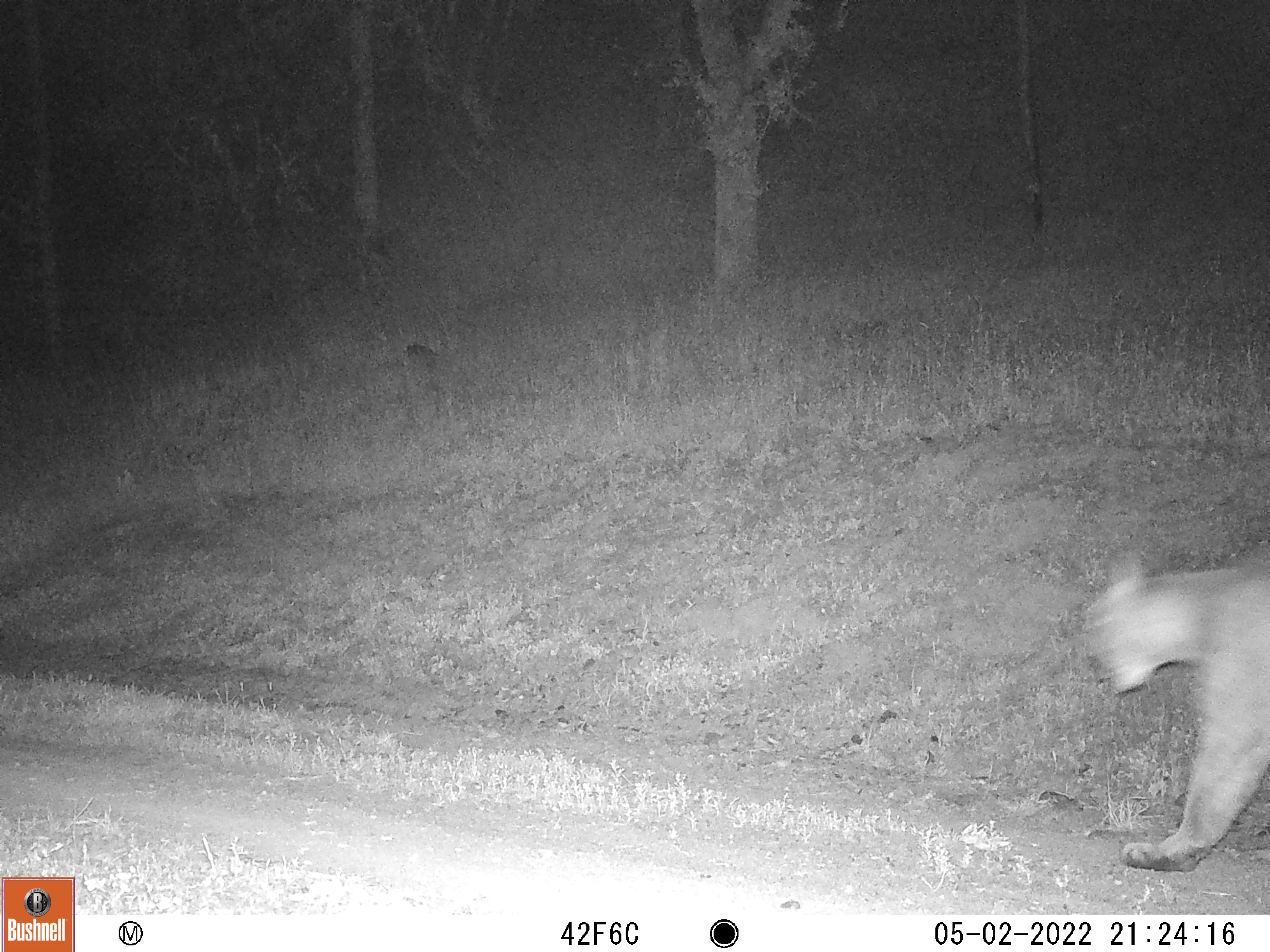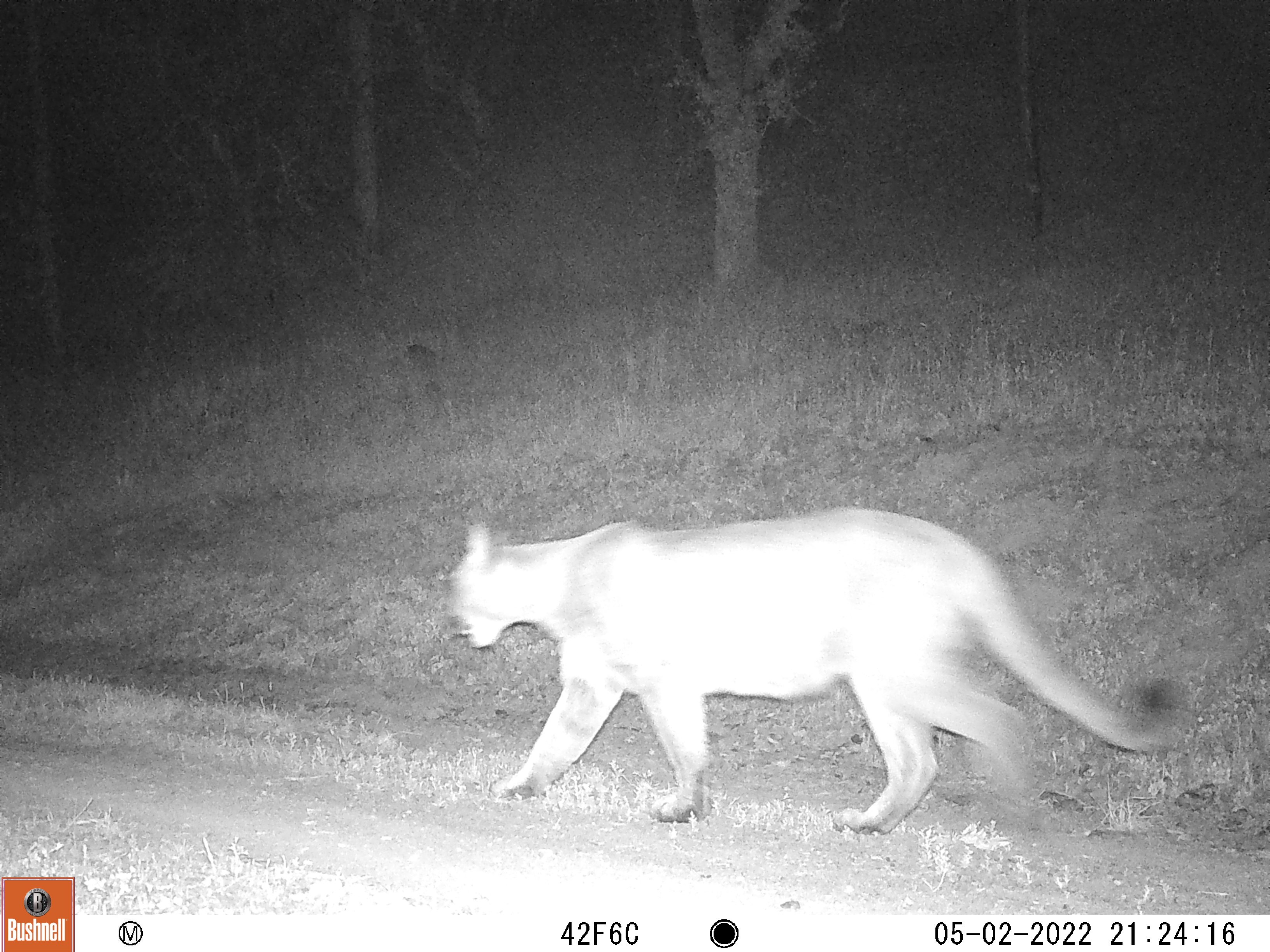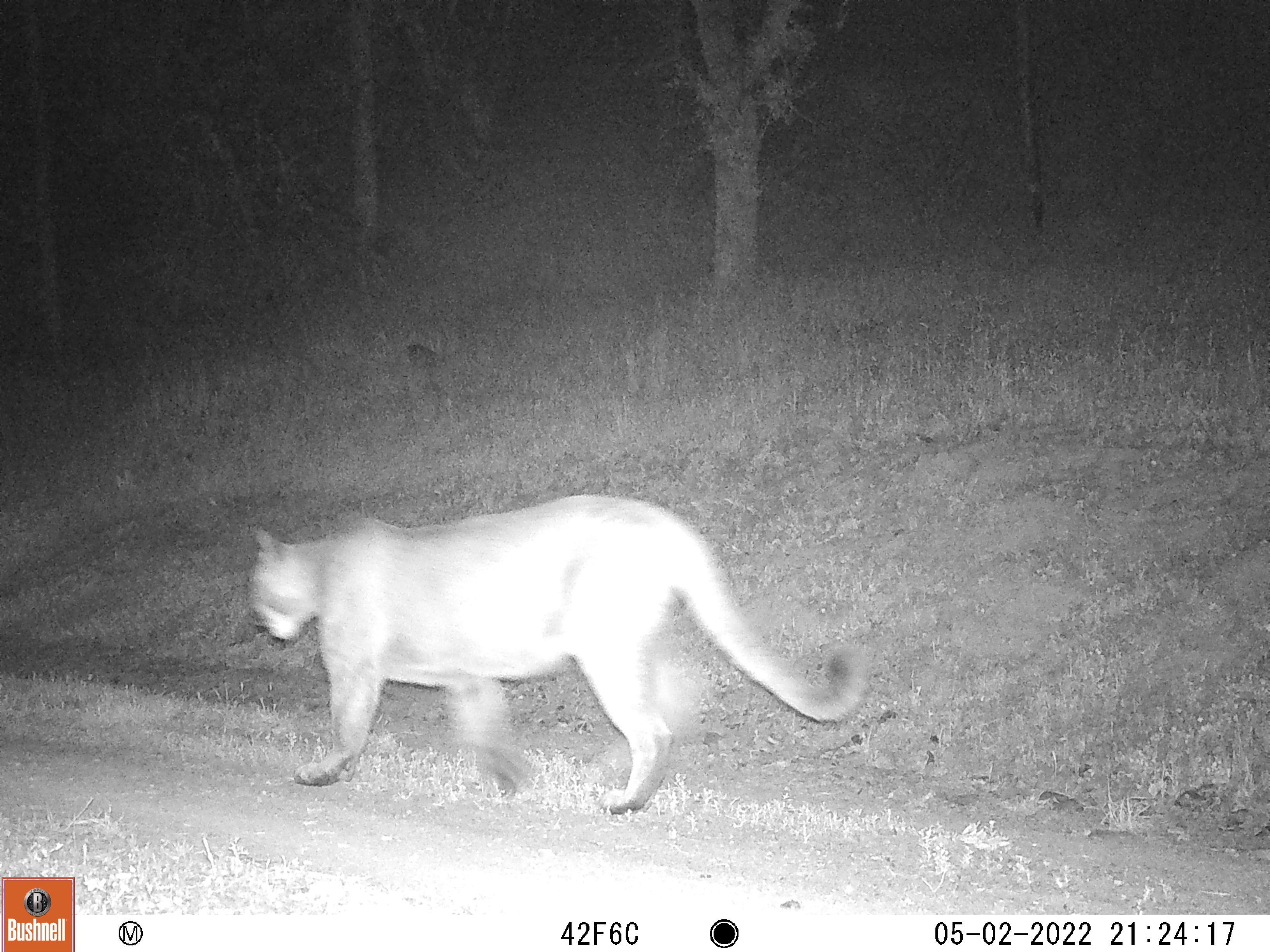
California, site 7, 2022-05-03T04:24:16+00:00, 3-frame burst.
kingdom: Animalia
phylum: Chordata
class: Mammalia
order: Carnivora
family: Felidae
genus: Puma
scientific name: Puma concolor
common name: puma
Puma (Puma concolor).